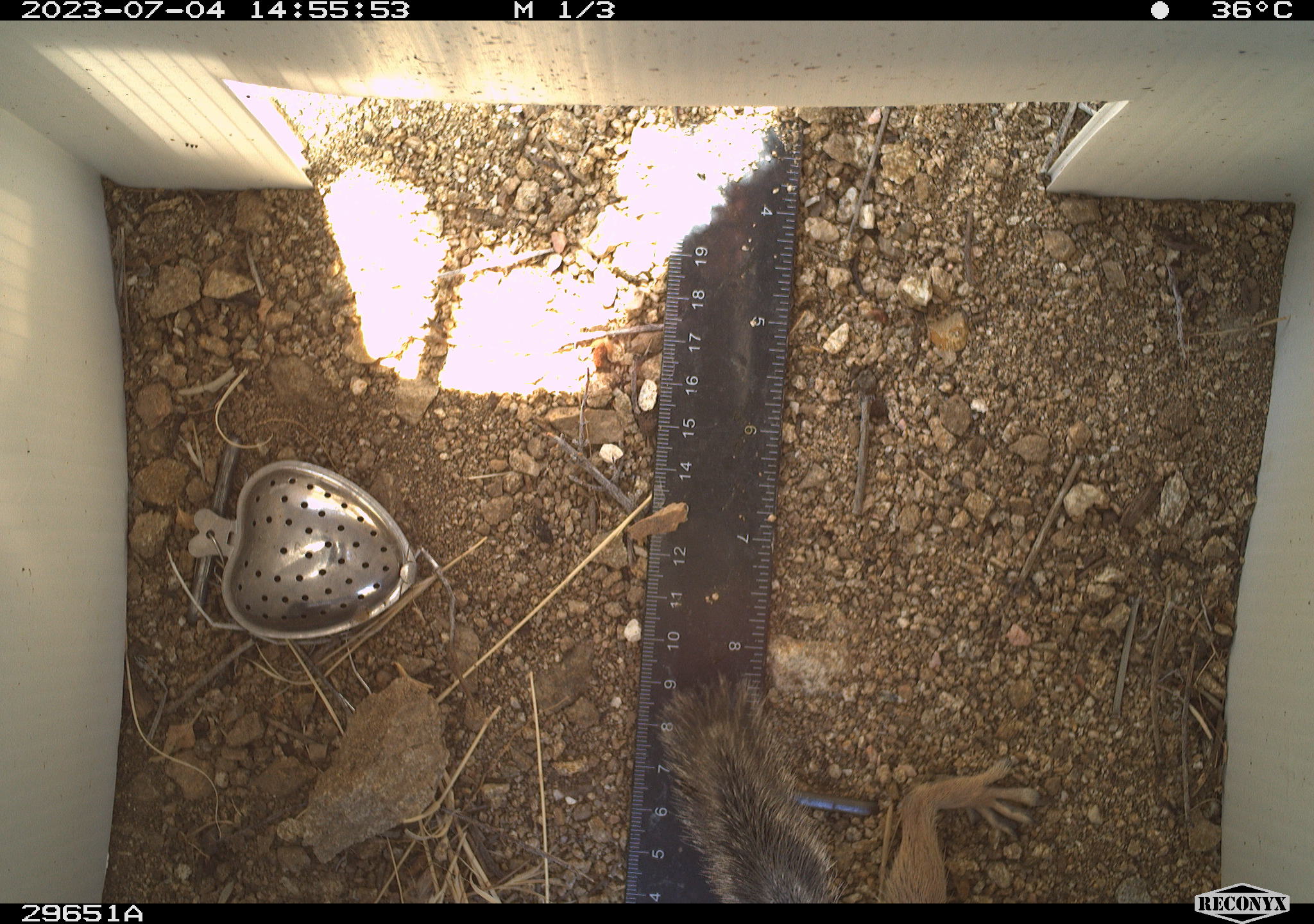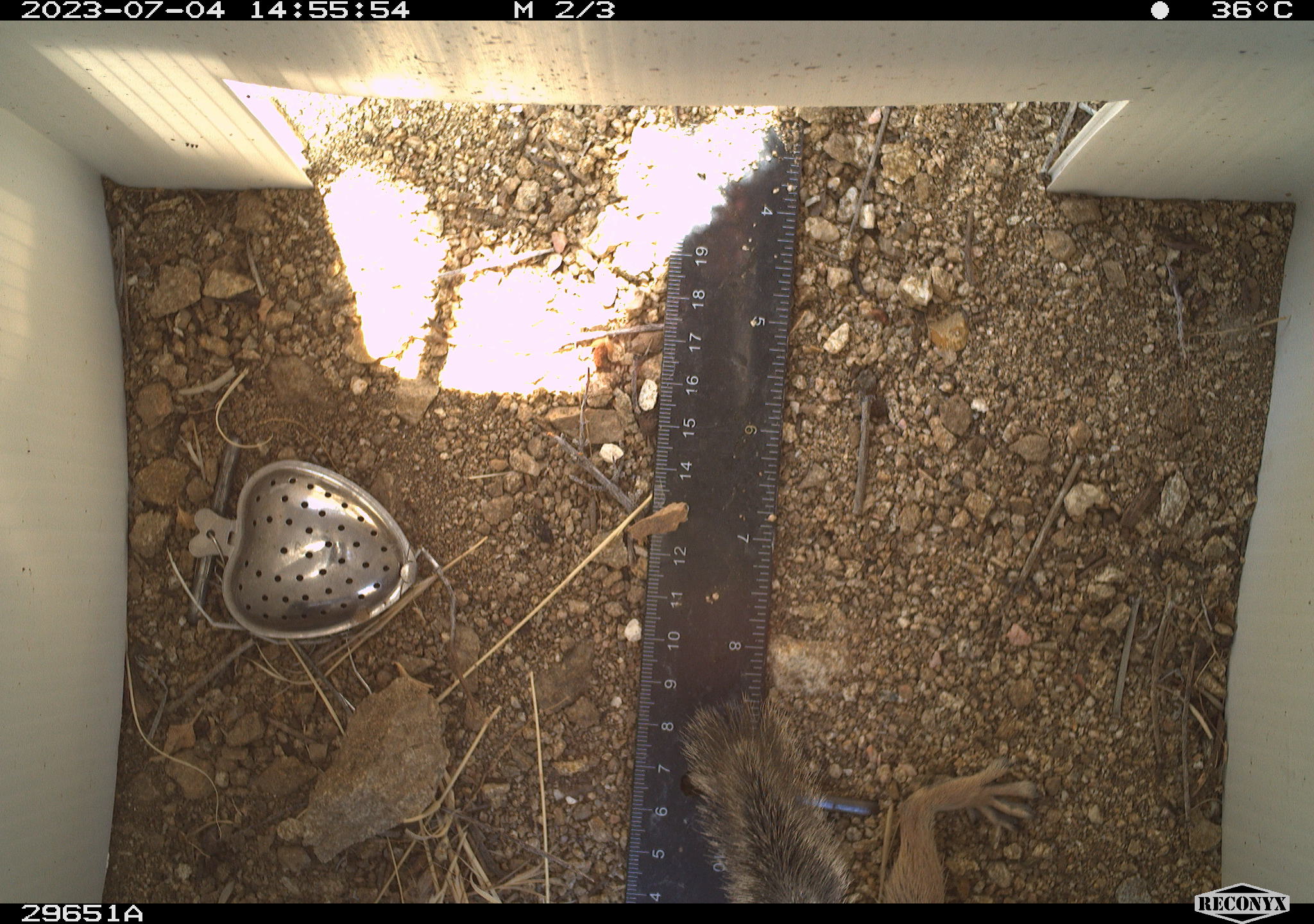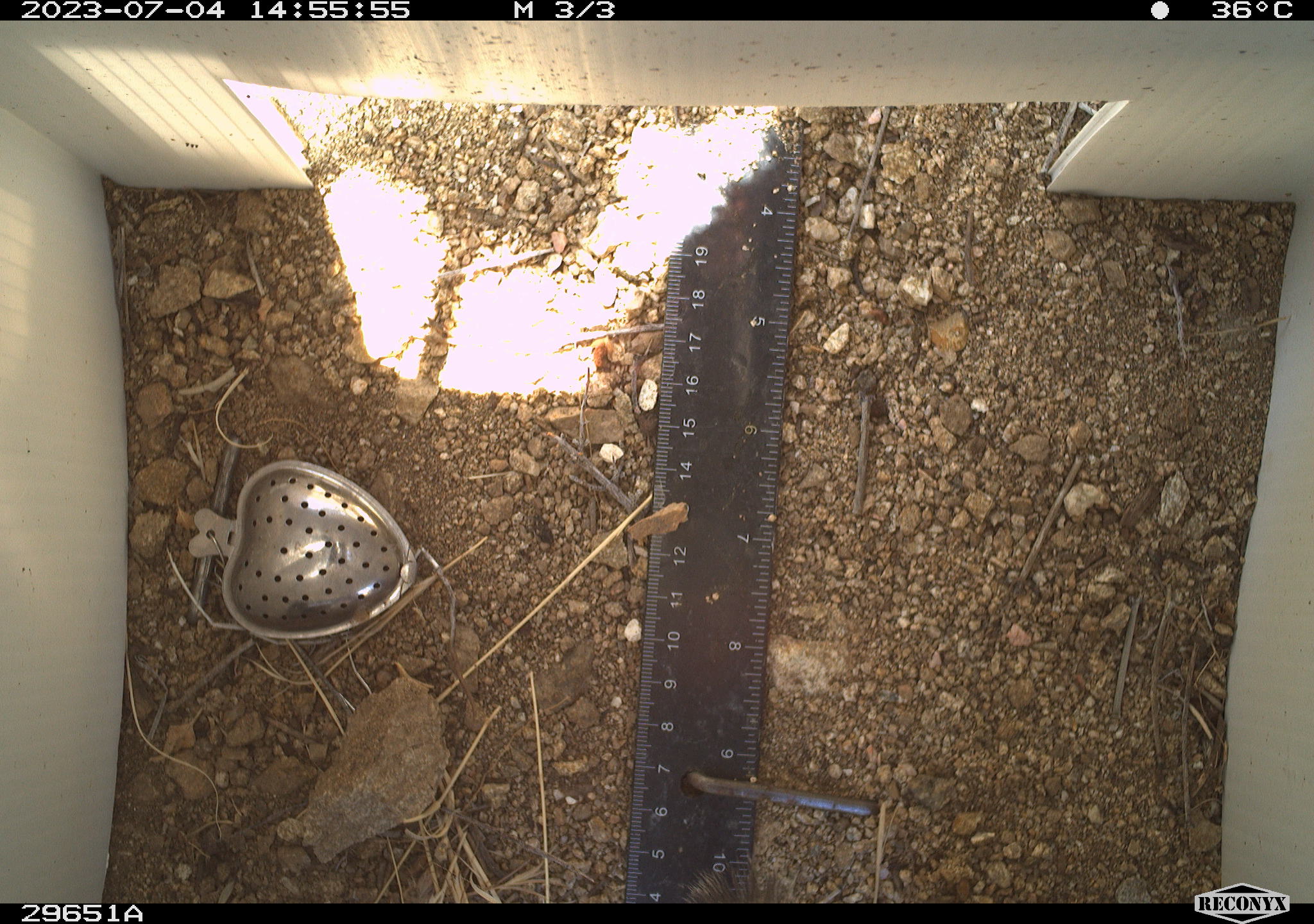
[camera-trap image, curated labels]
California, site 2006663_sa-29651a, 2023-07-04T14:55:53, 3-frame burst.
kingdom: Animalia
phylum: Chordata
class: Mammalia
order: Rodentia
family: Sciuridae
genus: Ammospermophilus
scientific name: Ammospermophilus leucurus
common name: white-tailed antelope squirrel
White-tailed antelope squirrel (Ammospermophilus leucurus).